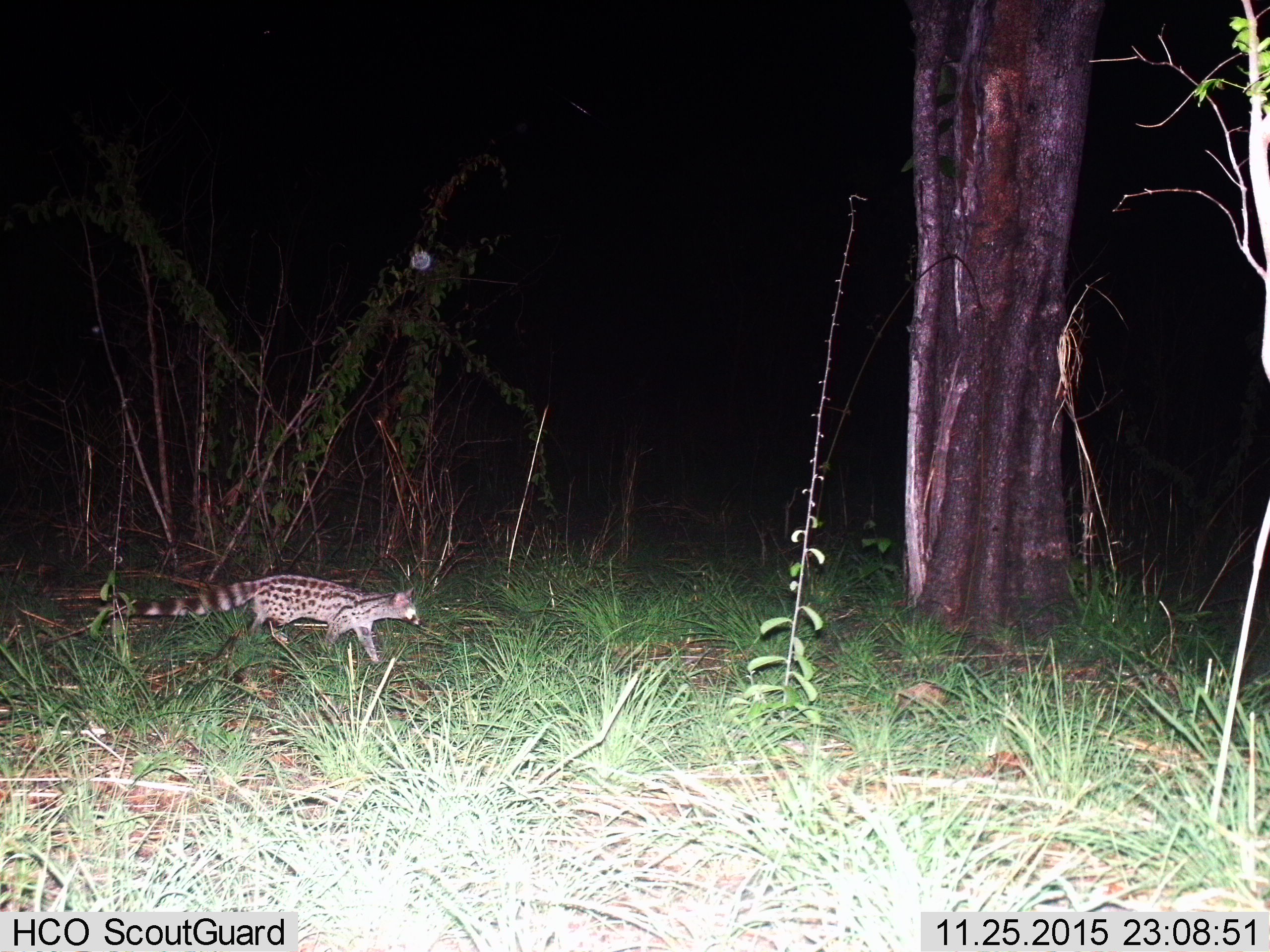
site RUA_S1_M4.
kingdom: Animalia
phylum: Chordata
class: Mammalia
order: Carnivora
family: Viverridae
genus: Genetta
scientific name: Genetta genetta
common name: small-spotted genet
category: genetcommonsmallspotted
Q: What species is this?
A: Genetcommonsmallspotted (small-spotted genet) (Genetta genetta).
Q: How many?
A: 1.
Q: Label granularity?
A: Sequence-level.